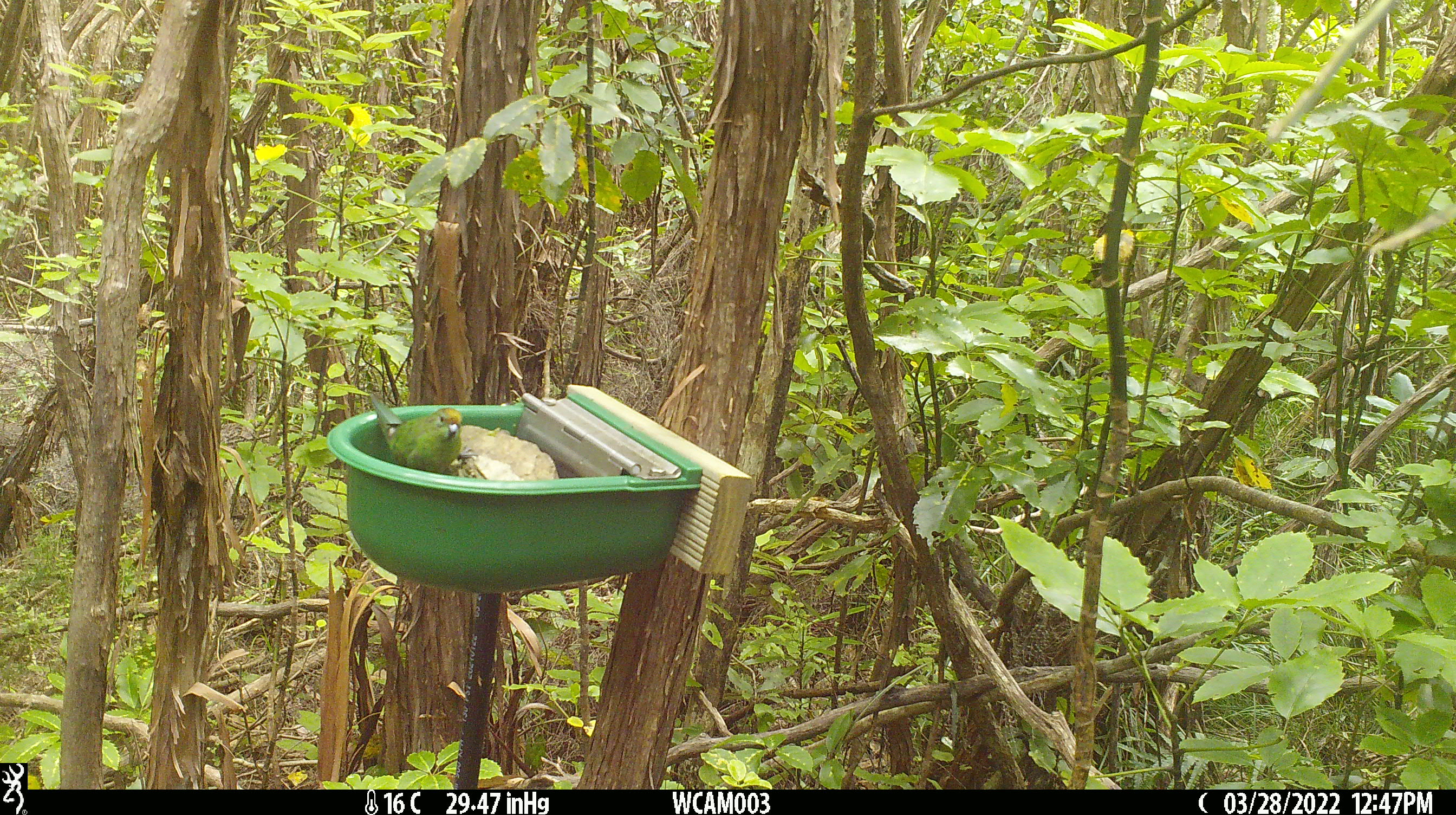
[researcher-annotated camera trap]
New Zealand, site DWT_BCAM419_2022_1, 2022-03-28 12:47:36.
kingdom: Animalia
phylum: Chordata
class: Aves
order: Psittaciformes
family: Psittaculidae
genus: Cyanoramphus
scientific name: Cyanoramphus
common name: parakeet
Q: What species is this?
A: Parakeet (Cyanoramphus).